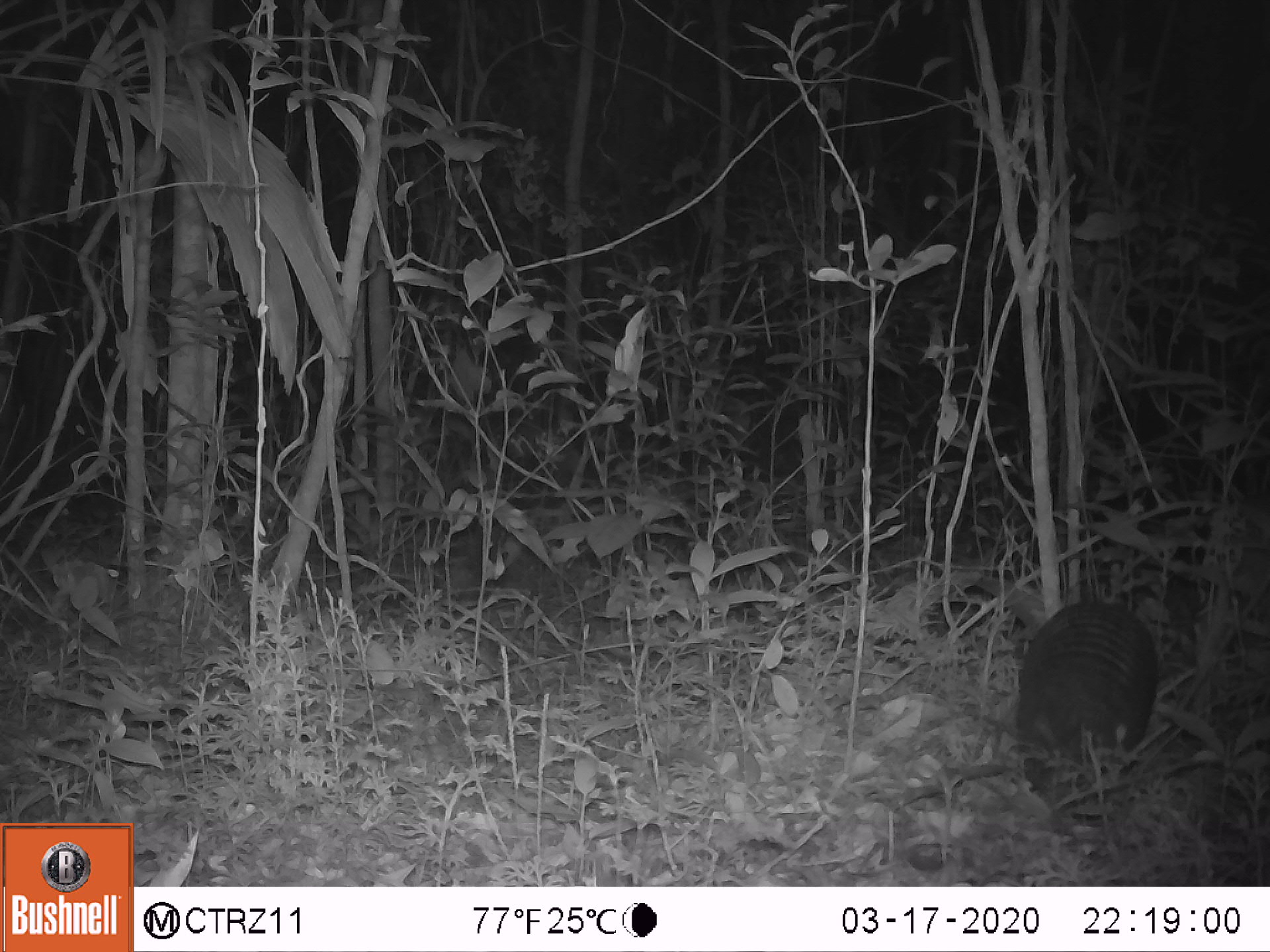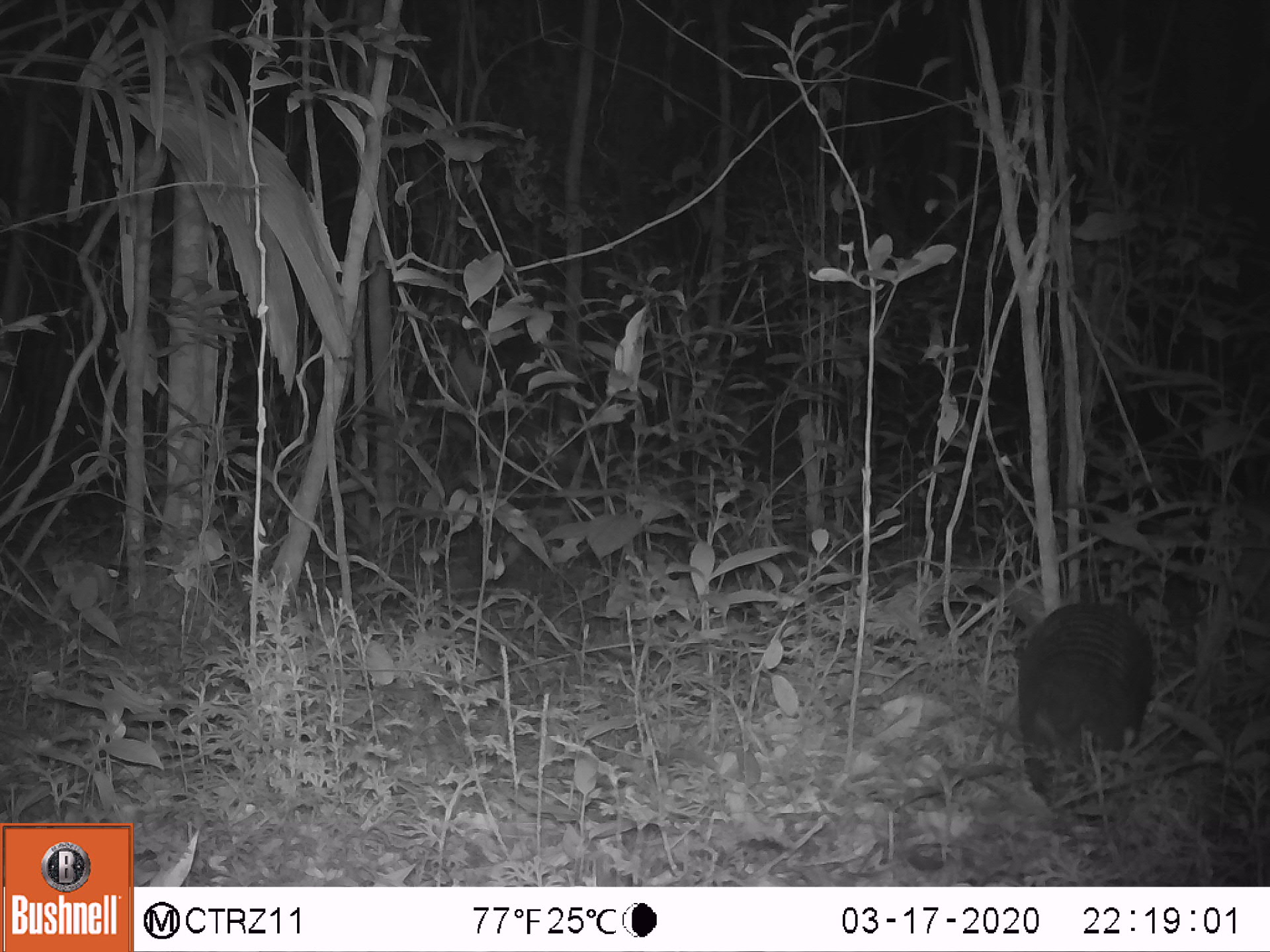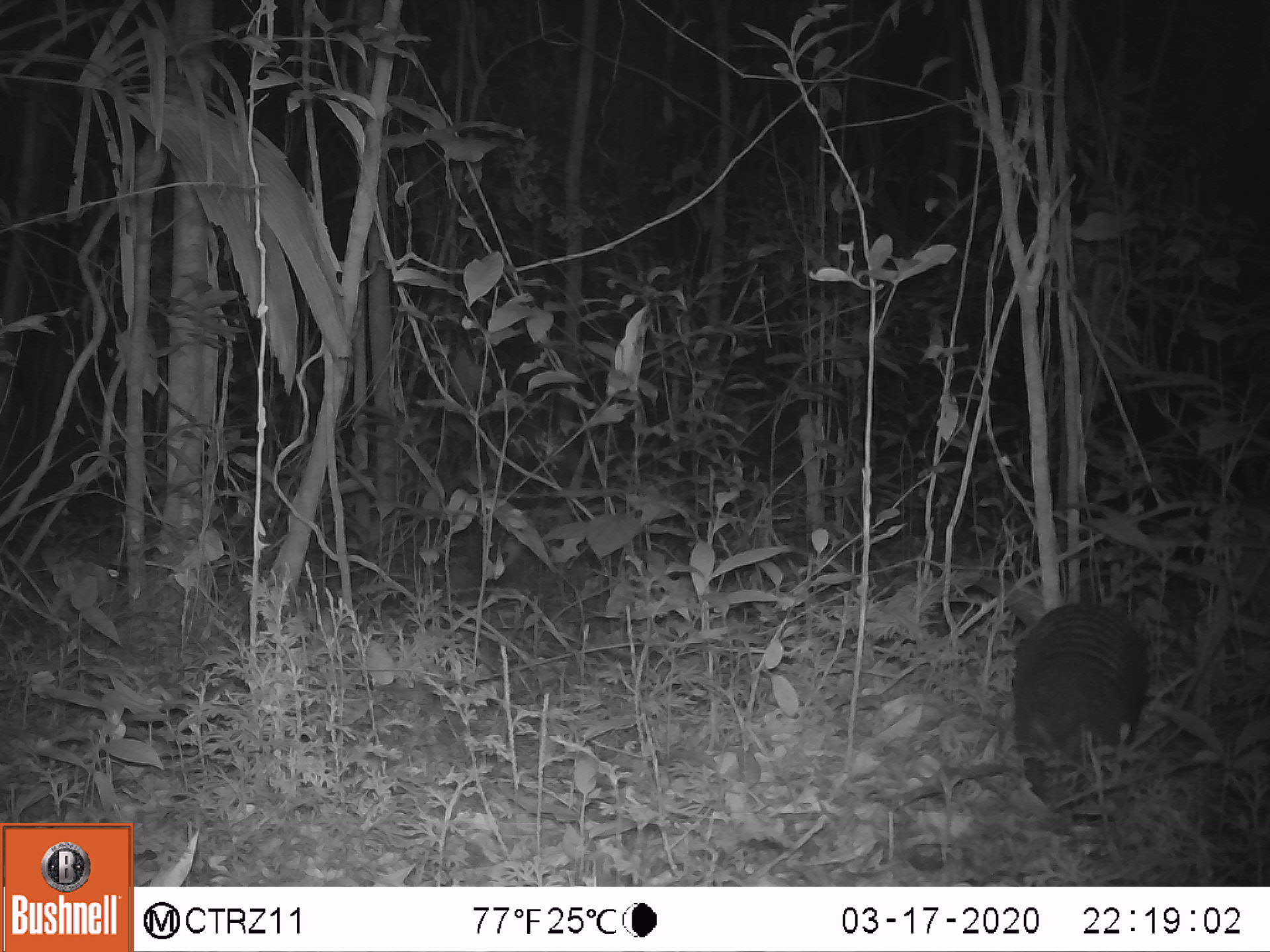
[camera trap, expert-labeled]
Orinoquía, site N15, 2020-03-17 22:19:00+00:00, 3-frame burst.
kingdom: Animalia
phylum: Chordata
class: Mammalia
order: Cingulata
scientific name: Cingulata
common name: armadillo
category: unknown armadillo